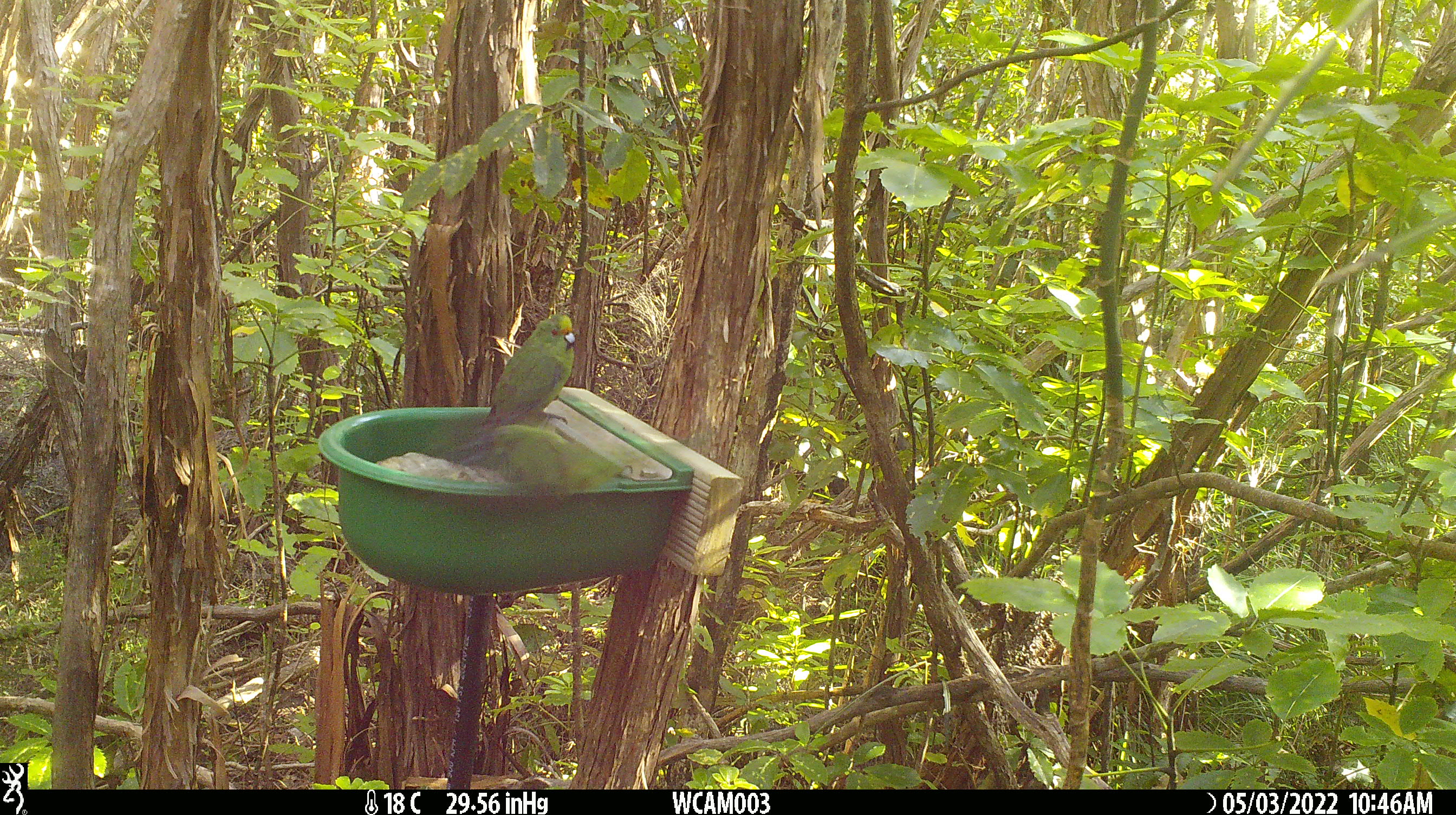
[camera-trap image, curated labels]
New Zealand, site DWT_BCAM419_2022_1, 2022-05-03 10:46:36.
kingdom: Animalia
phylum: Chordata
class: Aves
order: Psittaciformes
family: Psittaculidae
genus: Cyanoramphus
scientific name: Cyanoramphus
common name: parakeet